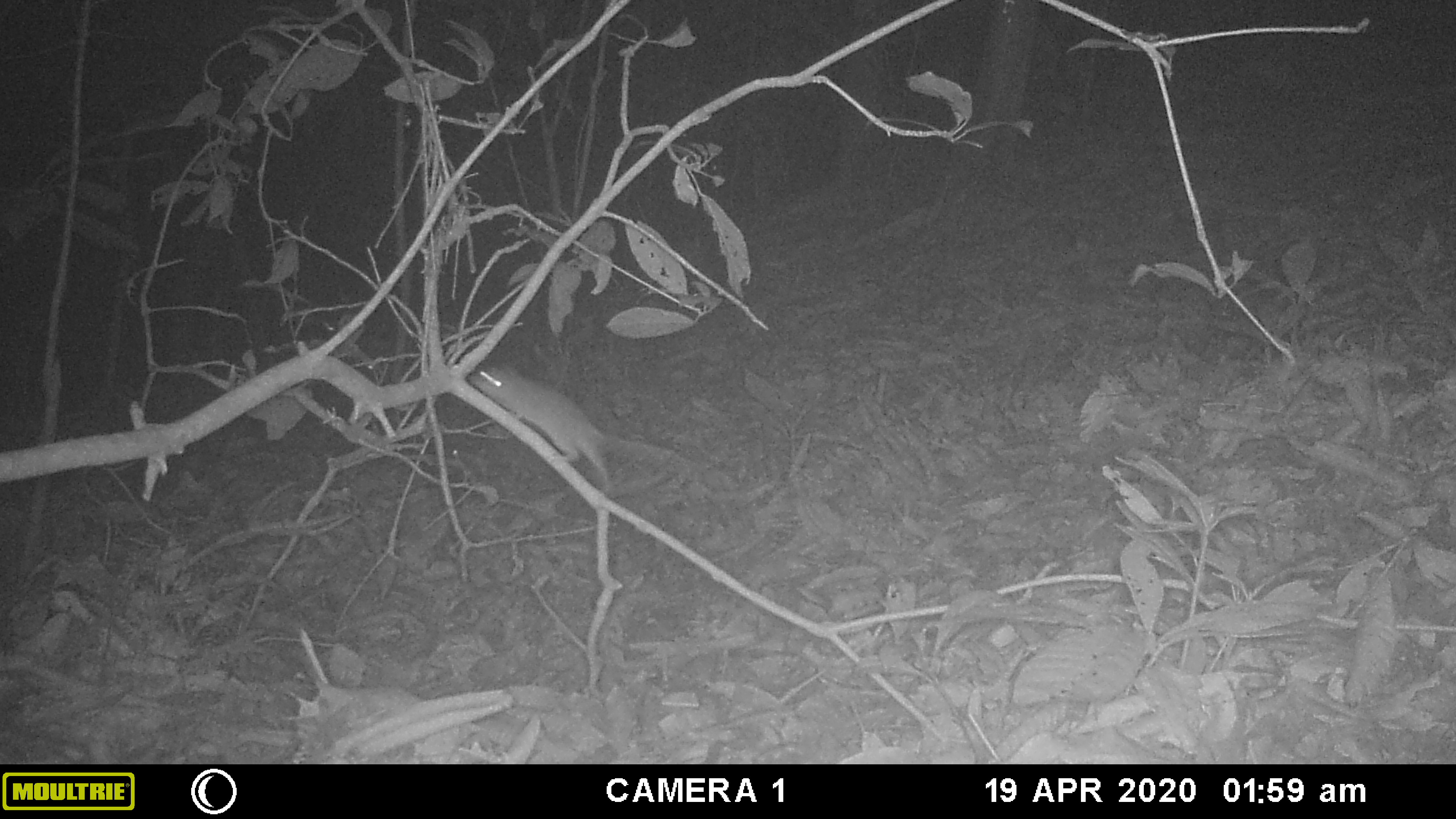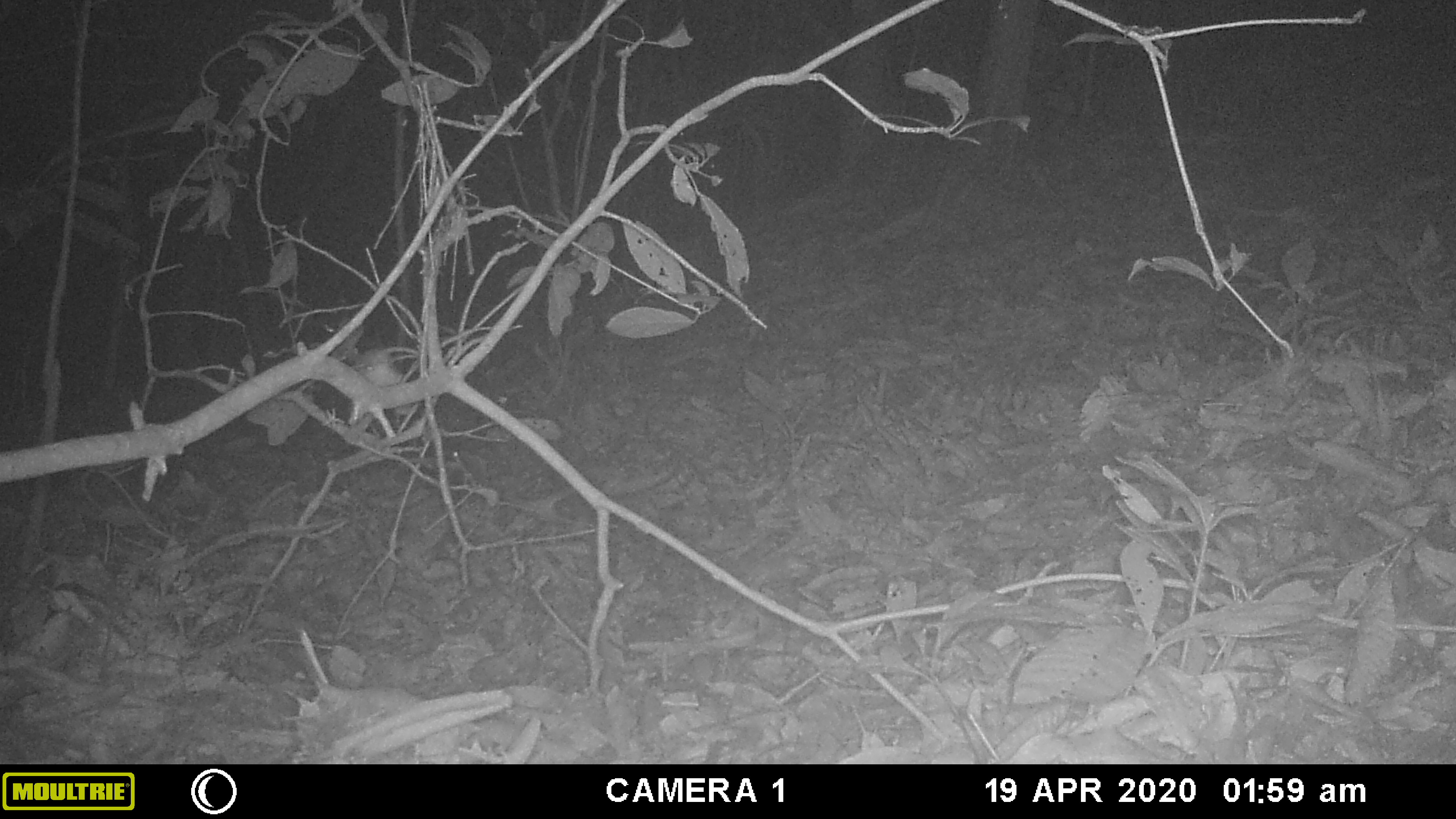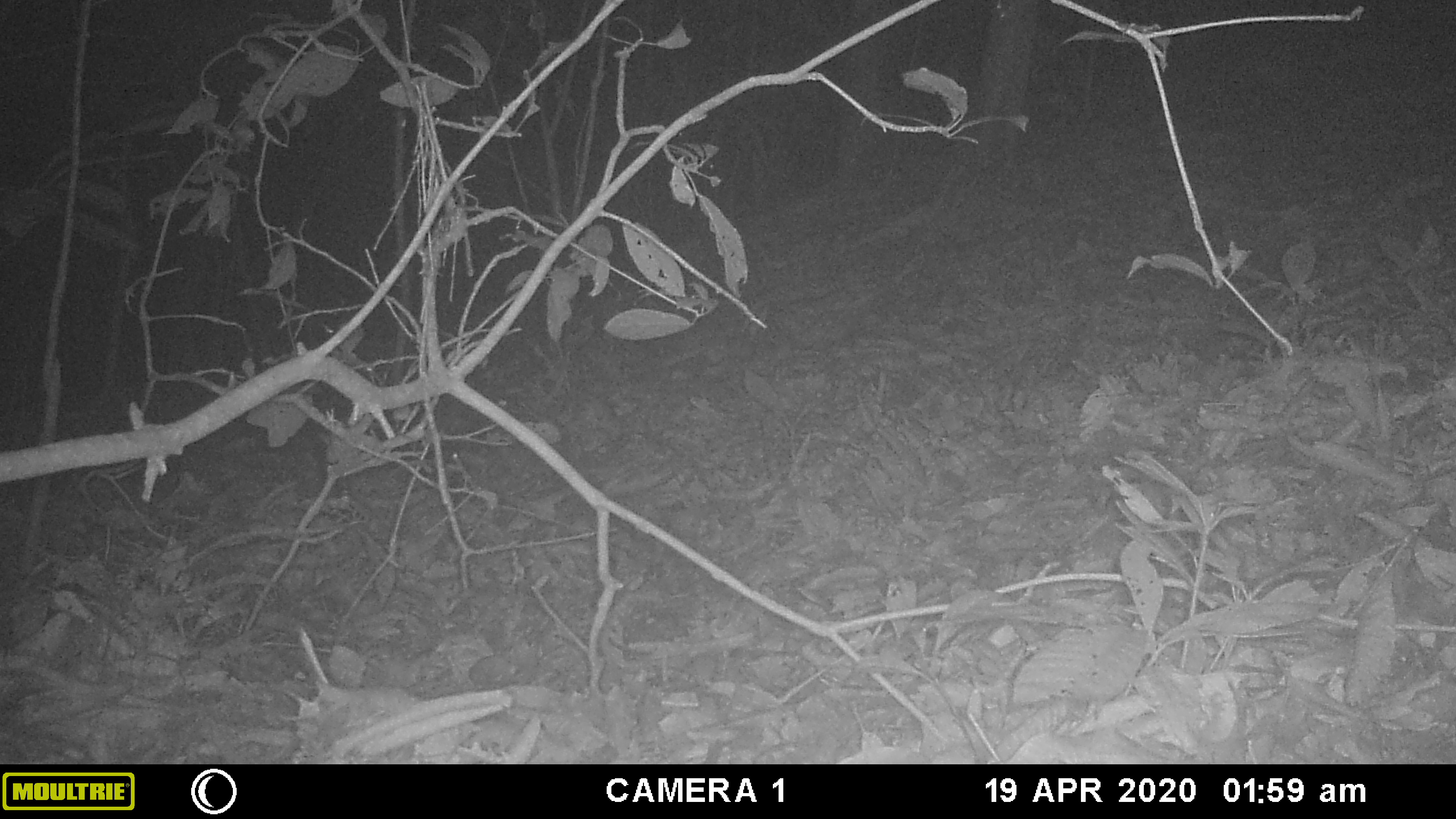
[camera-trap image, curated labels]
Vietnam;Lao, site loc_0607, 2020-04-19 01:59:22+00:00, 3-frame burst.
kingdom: Animalia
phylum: Chordata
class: Mammalia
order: Rodentia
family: Muridae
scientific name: Muridae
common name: old-world mice and rats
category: unidentified murid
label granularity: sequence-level